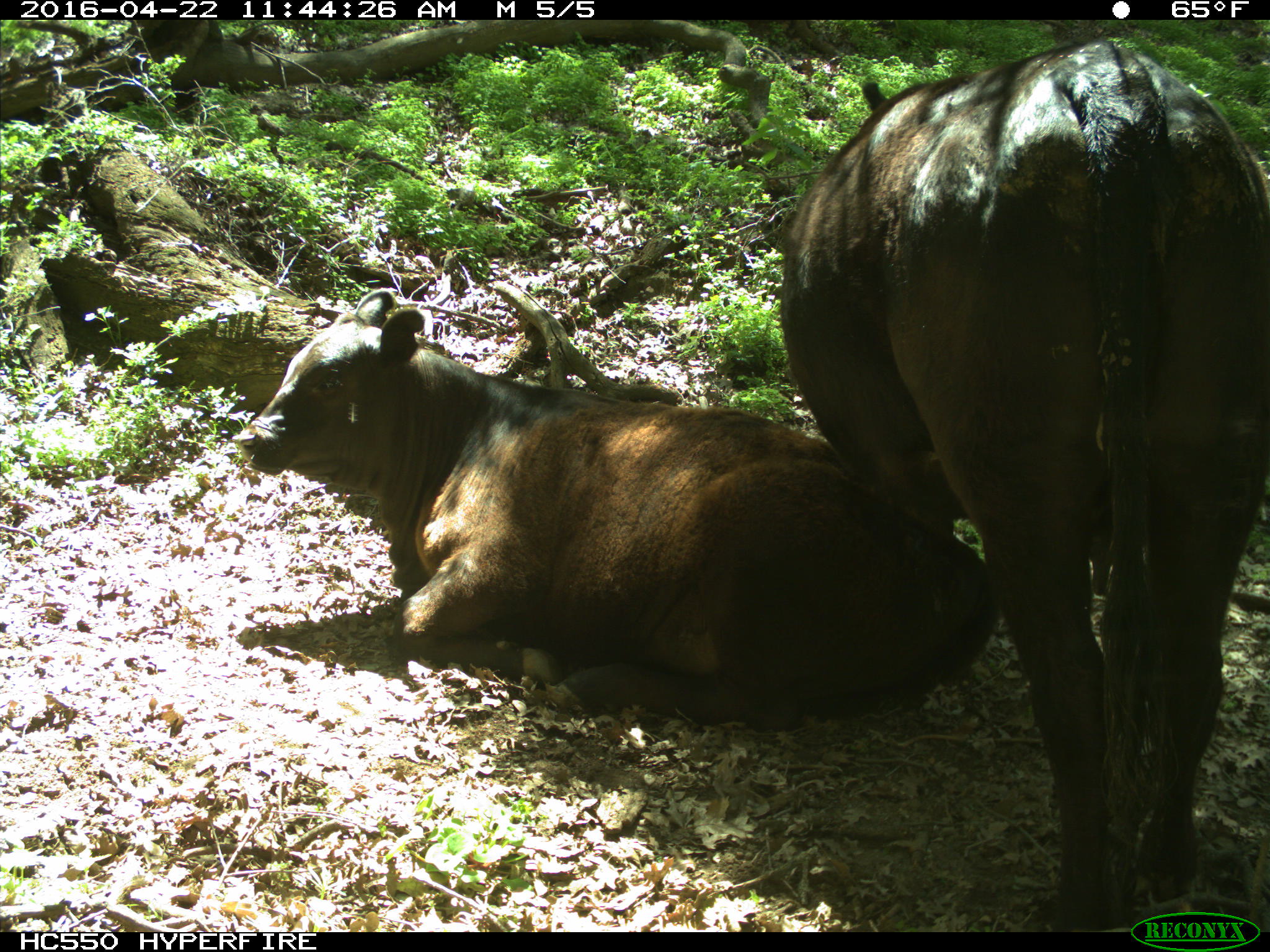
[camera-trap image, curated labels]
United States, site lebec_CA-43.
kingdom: Animalia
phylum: Chordata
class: Mammalia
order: Artiodactyla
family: Bovidae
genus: Bos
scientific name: Bos taurus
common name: domestic cow